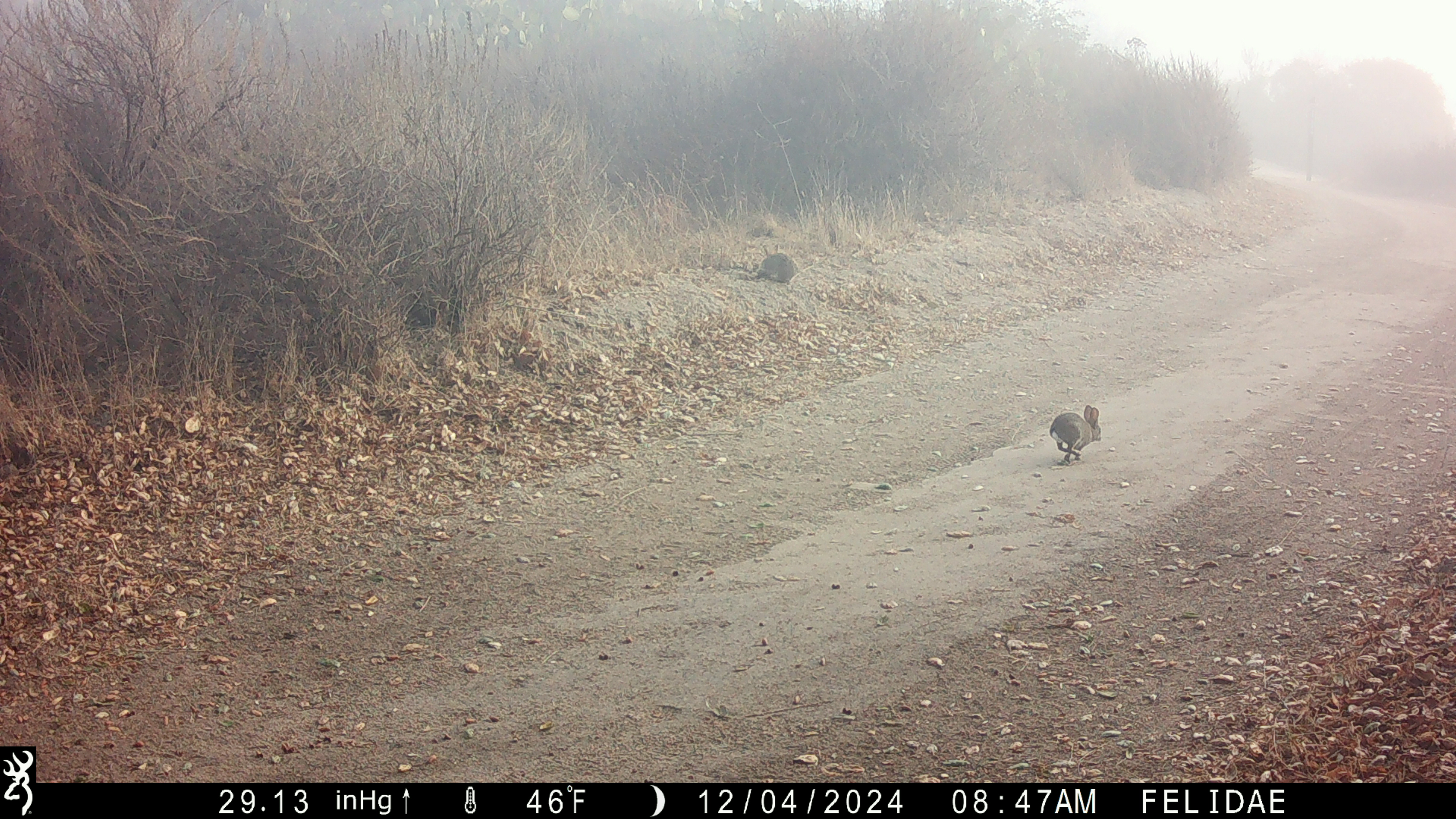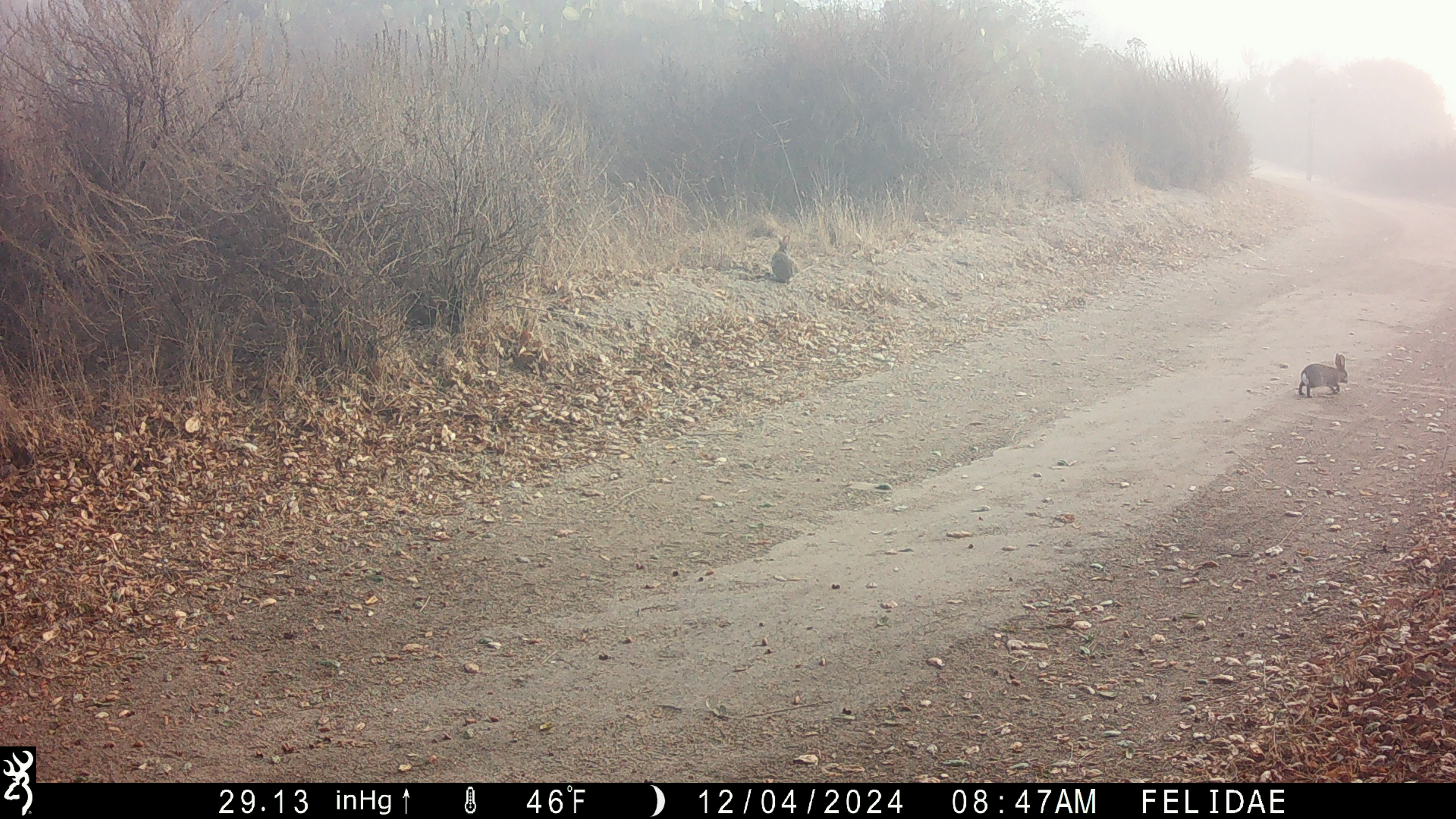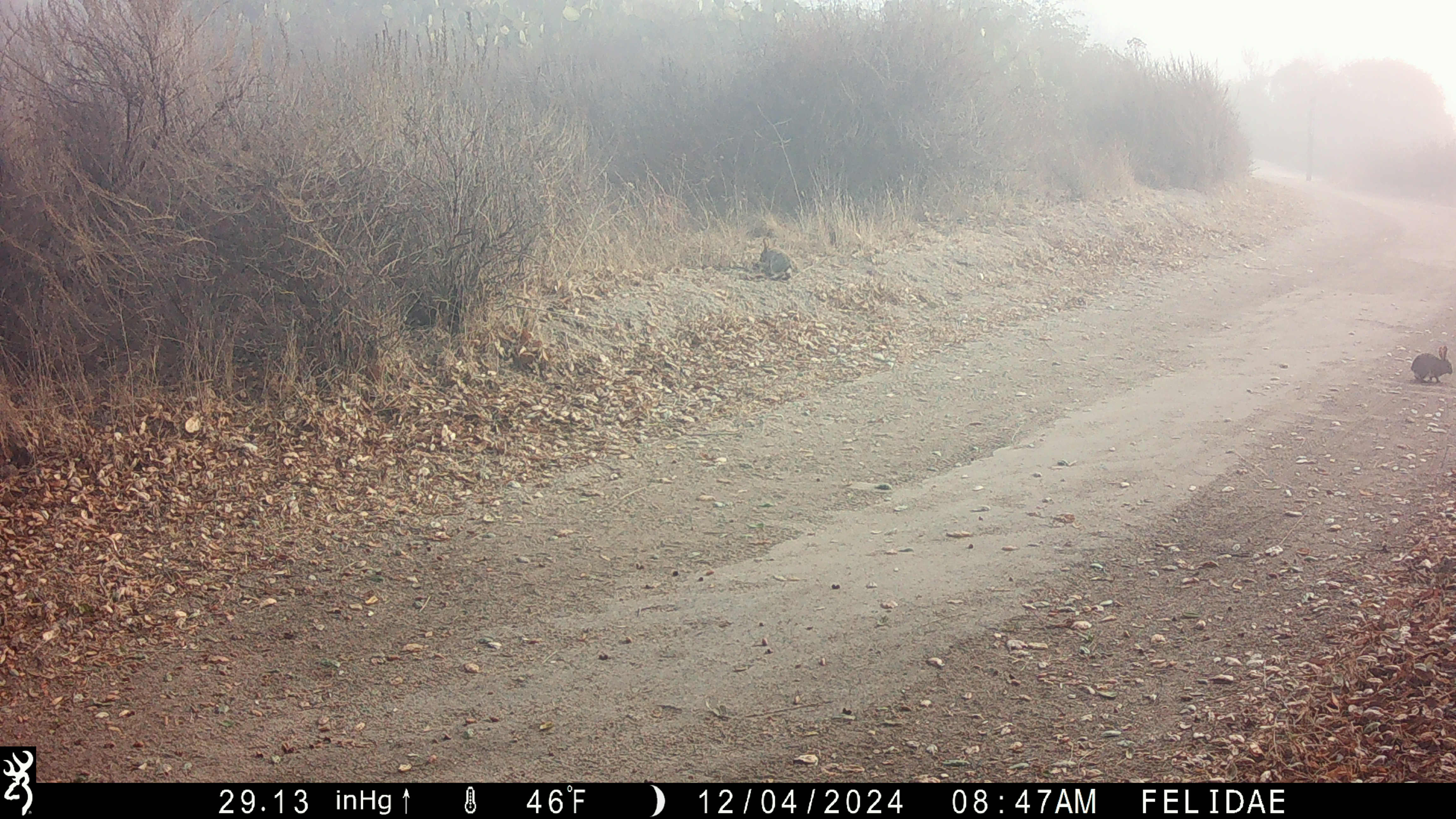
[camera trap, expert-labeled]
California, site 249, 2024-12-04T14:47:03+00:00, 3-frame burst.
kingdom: Animalia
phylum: Chordata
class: Mammalia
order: Lagomorpha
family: Leporidae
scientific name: Leporidae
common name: rabbit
Rabbit (Leporidae).